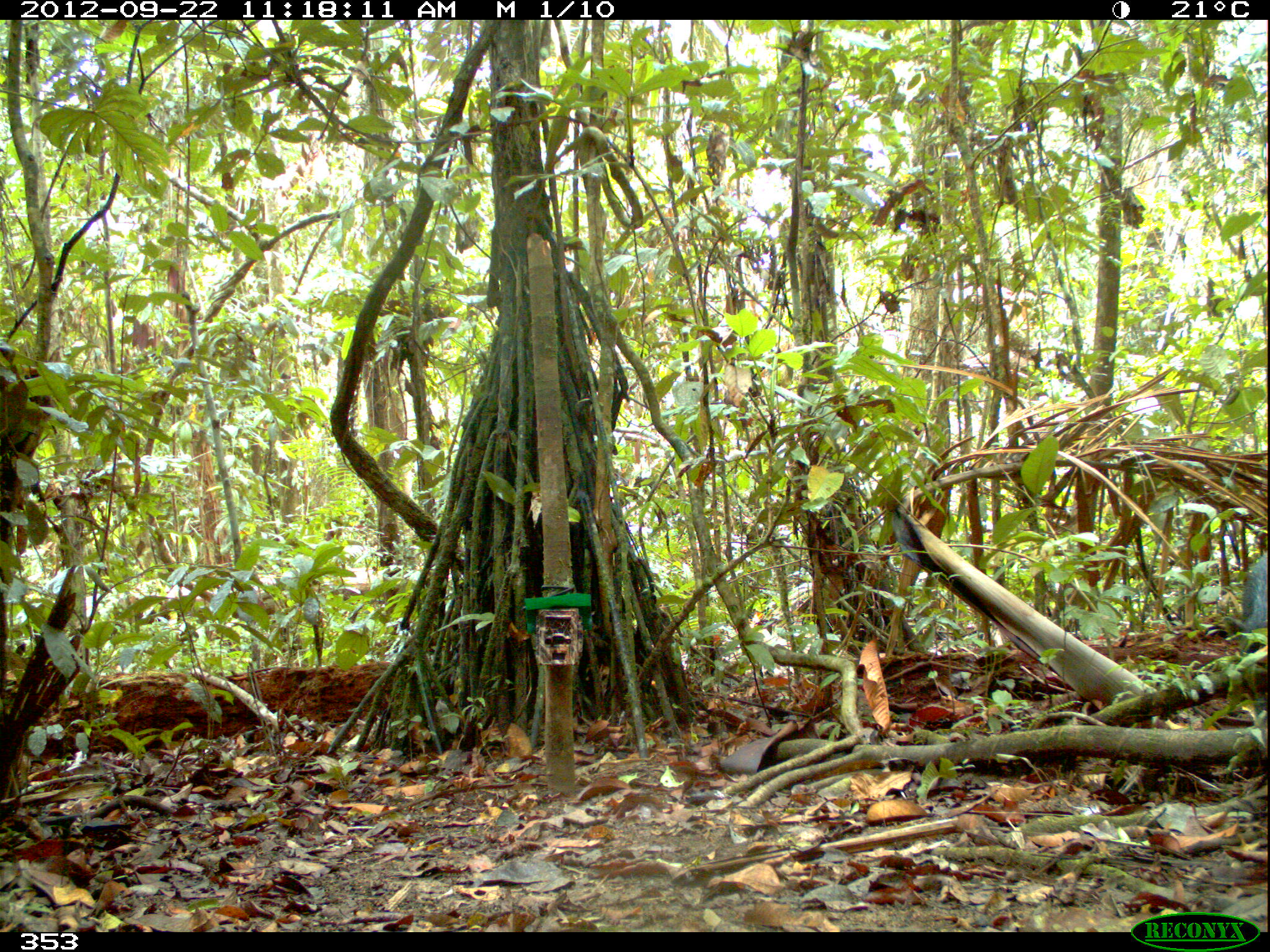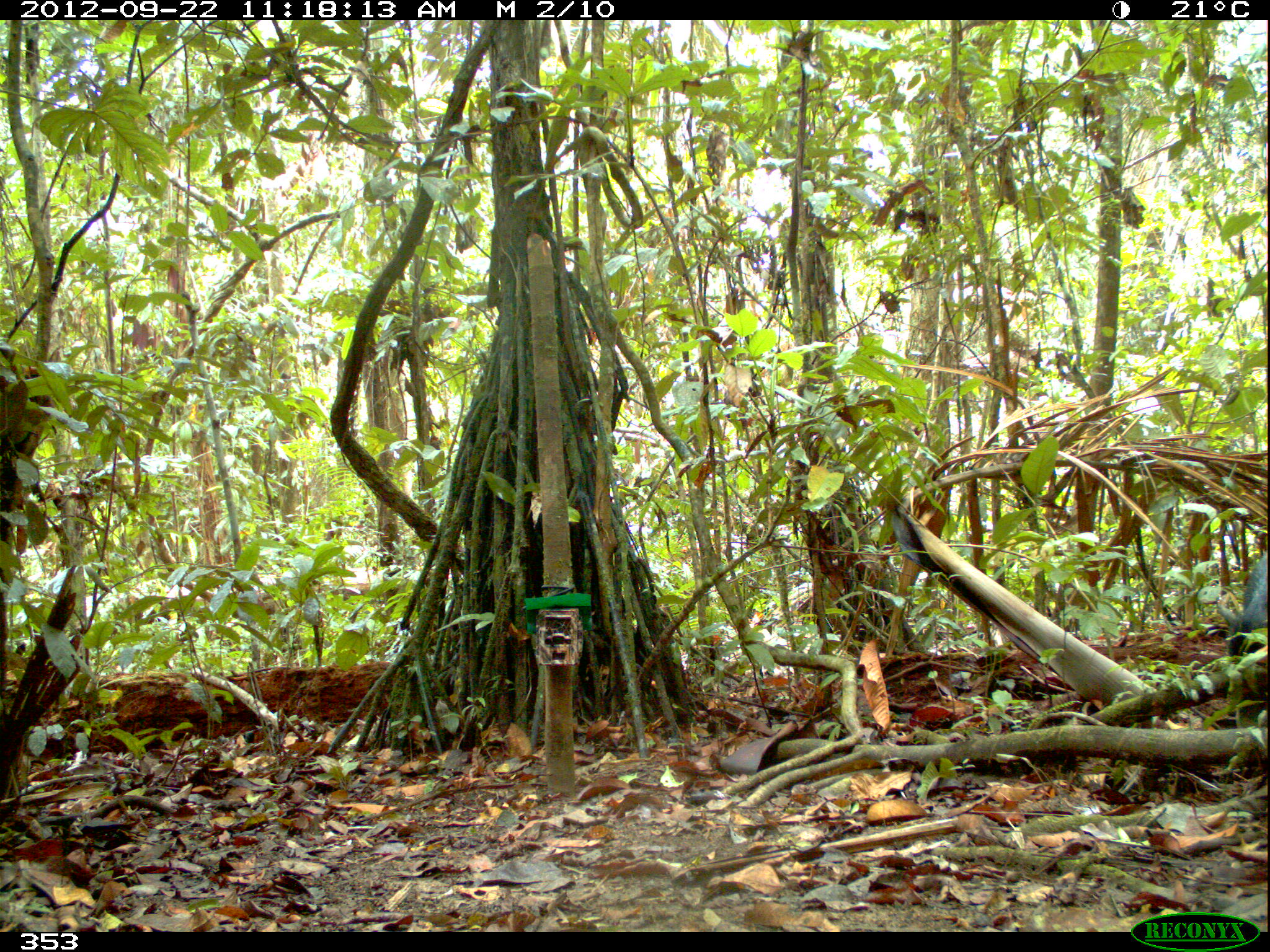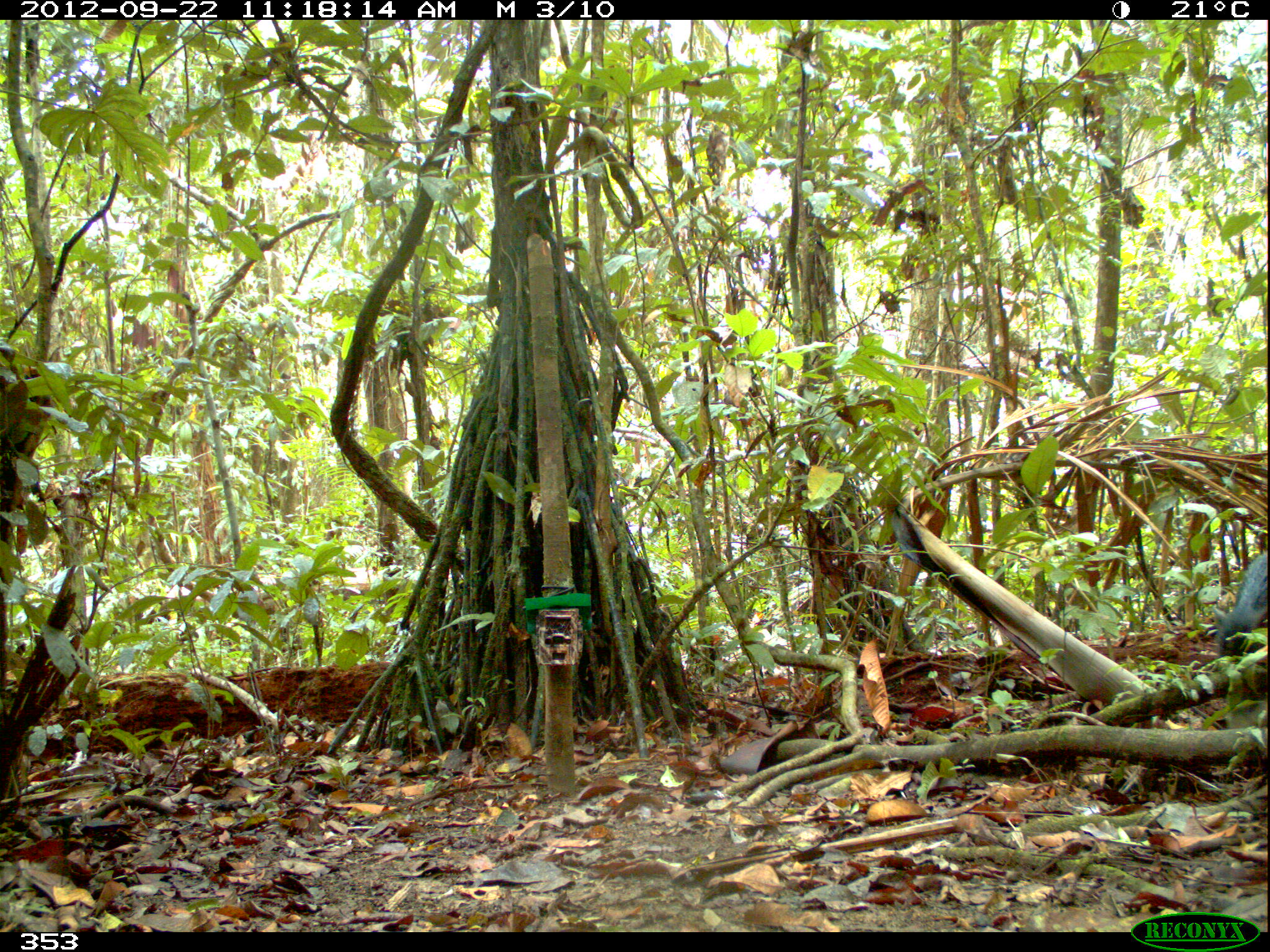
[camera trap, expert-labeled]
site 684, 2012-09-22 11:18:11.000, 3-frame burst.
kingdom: Animalia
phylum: Chordata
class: Mammalia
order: Artiodactyla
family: Tayassuidae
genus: Tayassu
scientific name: Tayassu pecari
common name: white-lipped peccary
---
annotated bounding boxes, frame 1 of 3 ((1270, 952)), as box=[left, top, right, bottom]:
tayassu pecari: box=[1223, 551, 1267, 652]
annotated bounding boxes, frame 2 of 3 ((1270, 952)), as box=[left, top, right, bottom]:
tayassu pecari: box=[1217, 551, 1267, 656]